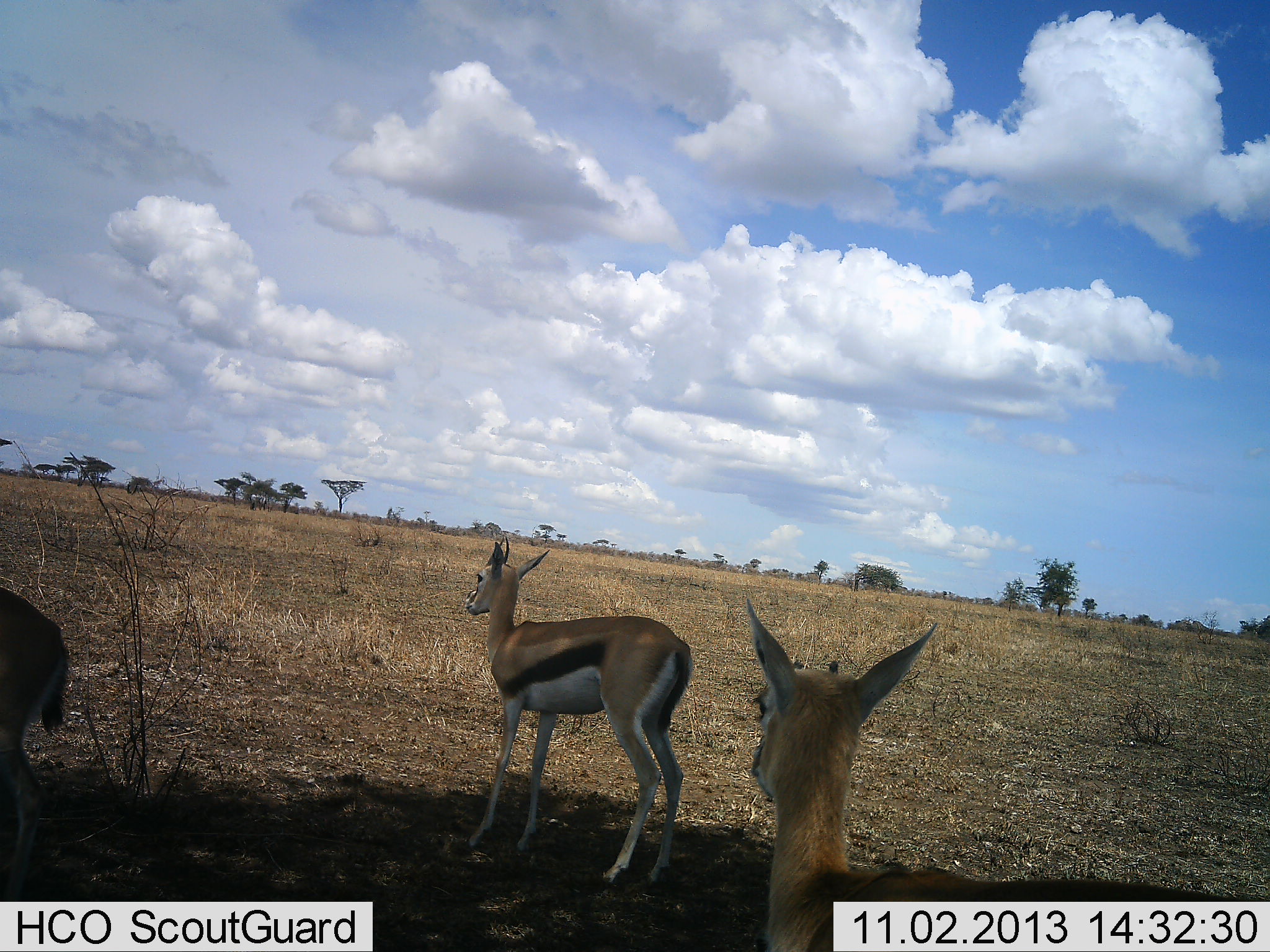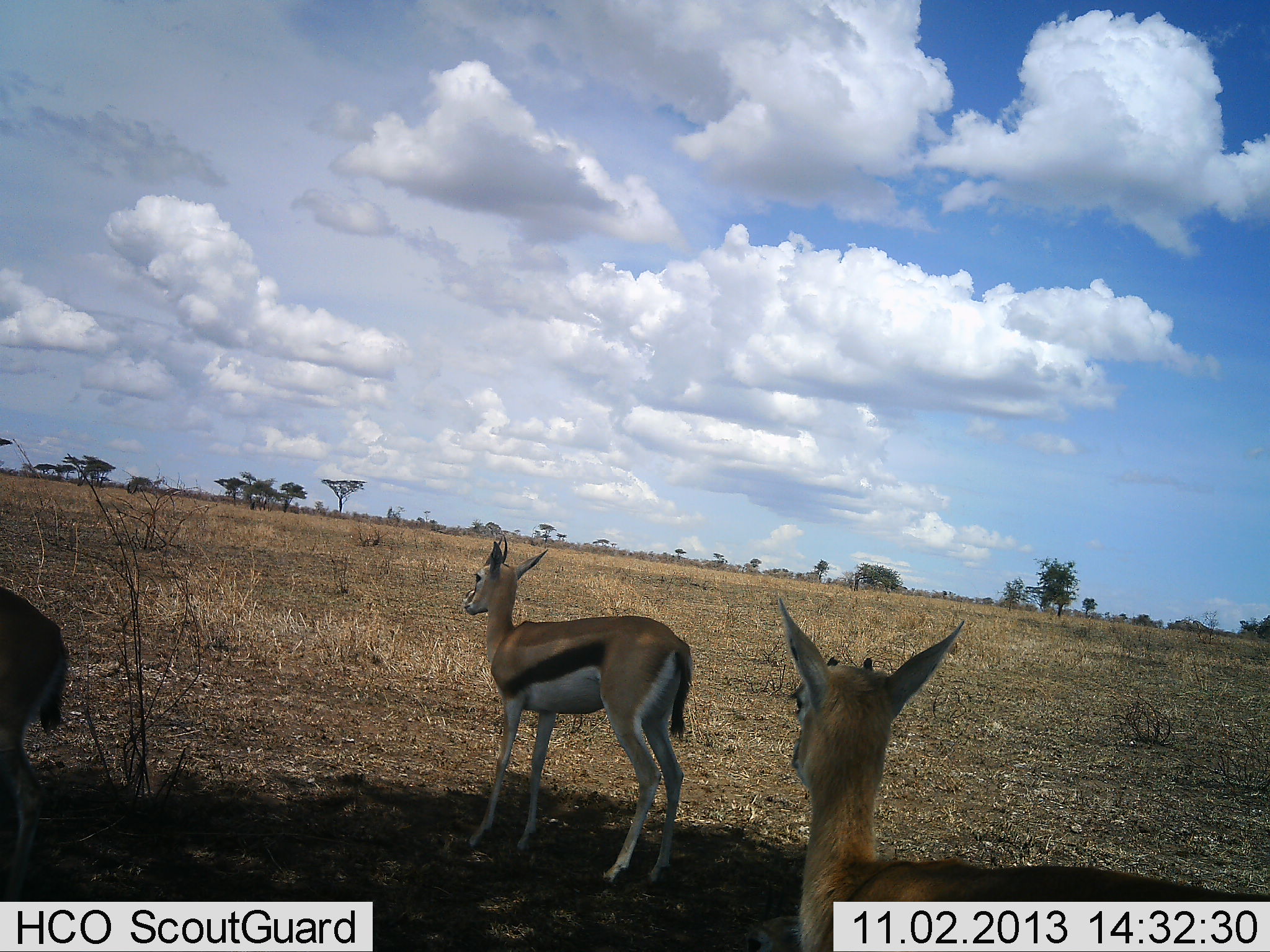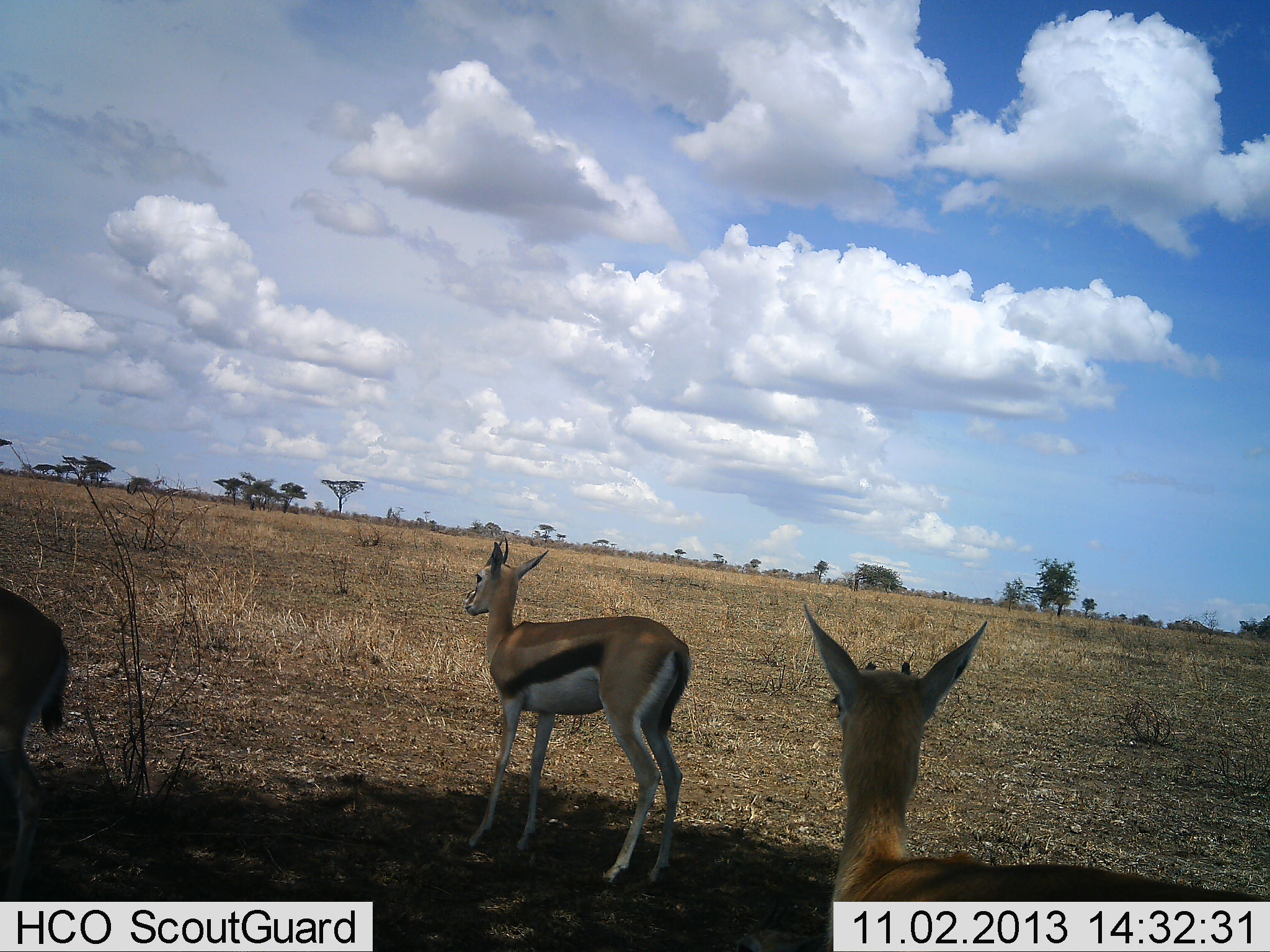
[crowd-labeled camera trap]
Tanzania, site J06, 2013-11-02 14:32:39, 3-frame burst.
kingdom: Animalia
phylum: Chordata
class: Mammalia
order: Artiodactyla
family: Bovidae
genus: Eudorcas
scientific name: Eudorcas thomsonii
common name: thomson's gazelle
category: gazellethomsons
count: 3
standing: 100%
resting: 3%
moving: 3%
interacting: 0%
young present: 10%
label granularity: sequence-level